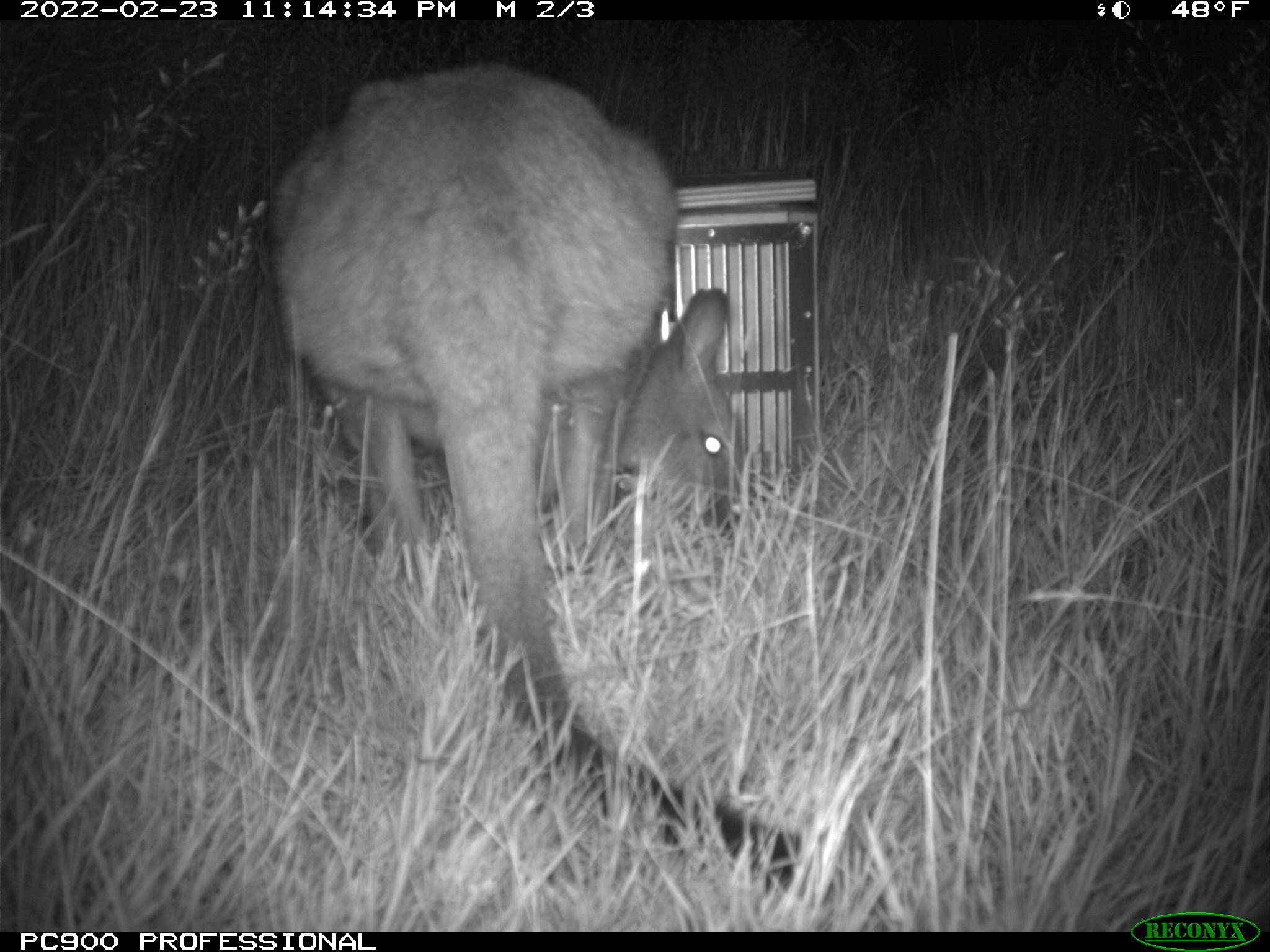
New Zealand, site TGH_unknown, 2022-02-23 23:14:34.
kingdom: Animalia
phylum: Chordata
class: Mammalia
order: Diprotodontia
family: Macropodidae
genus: Notamacropus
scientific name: Notamacropus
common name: wallaby